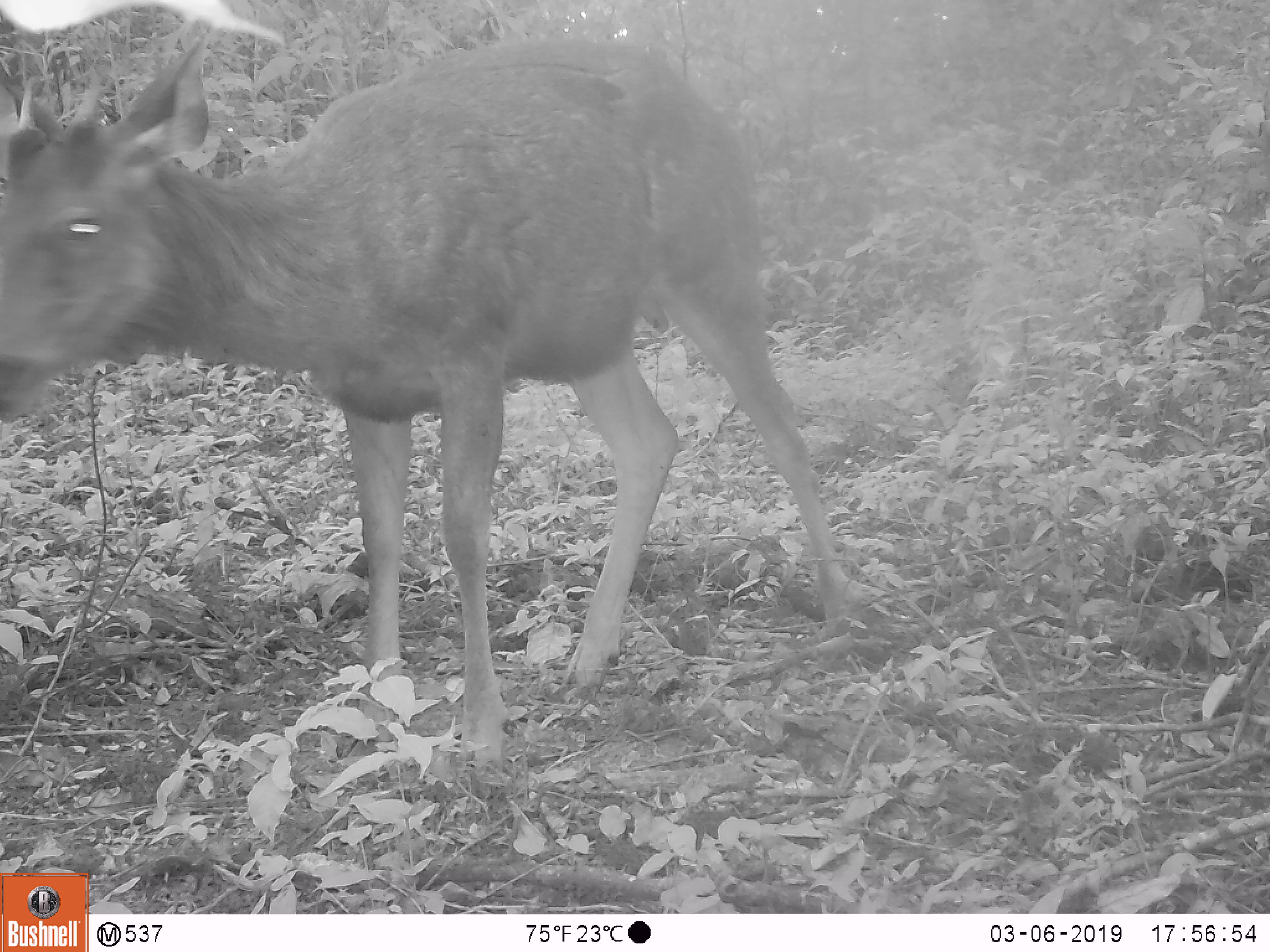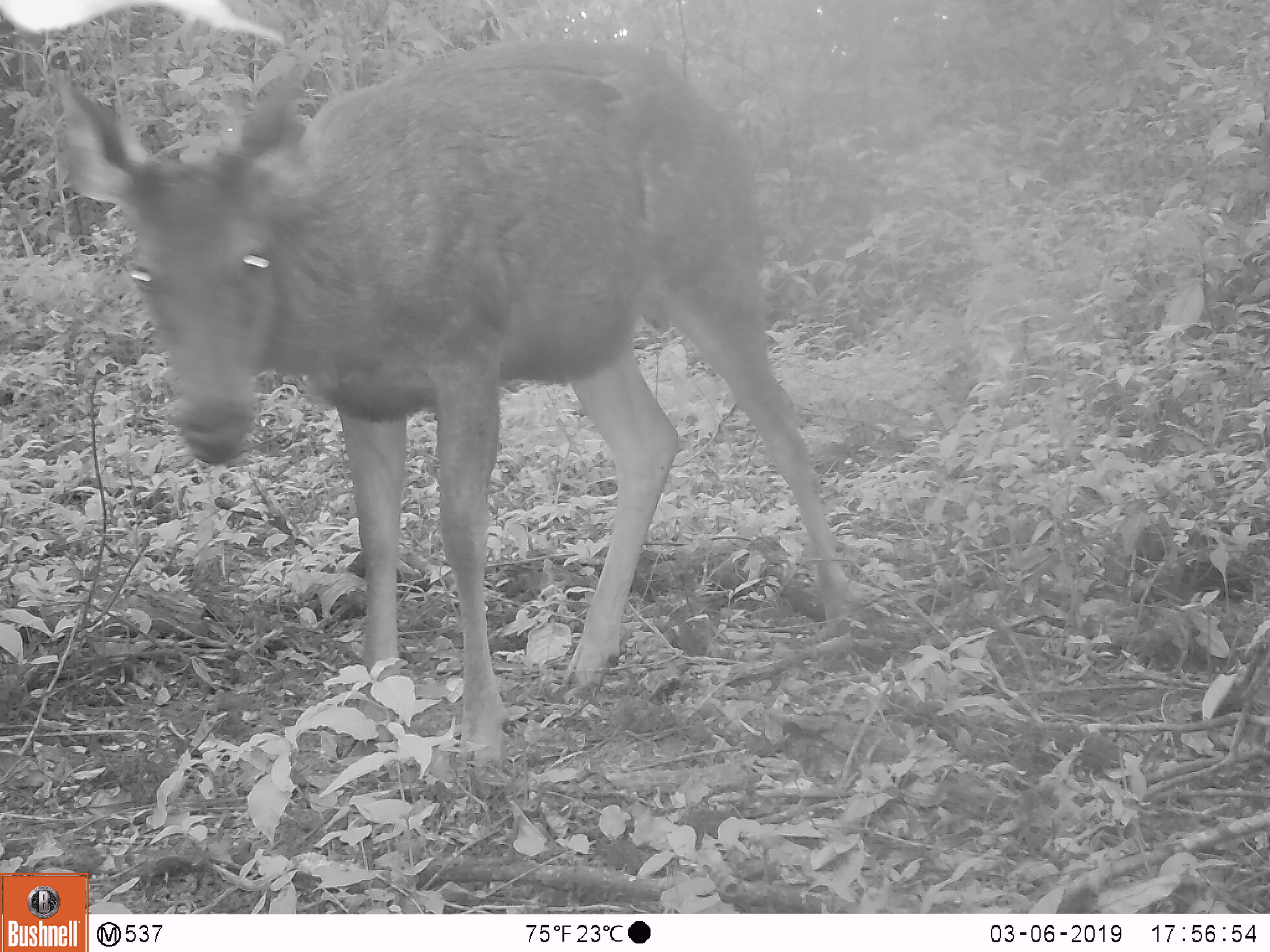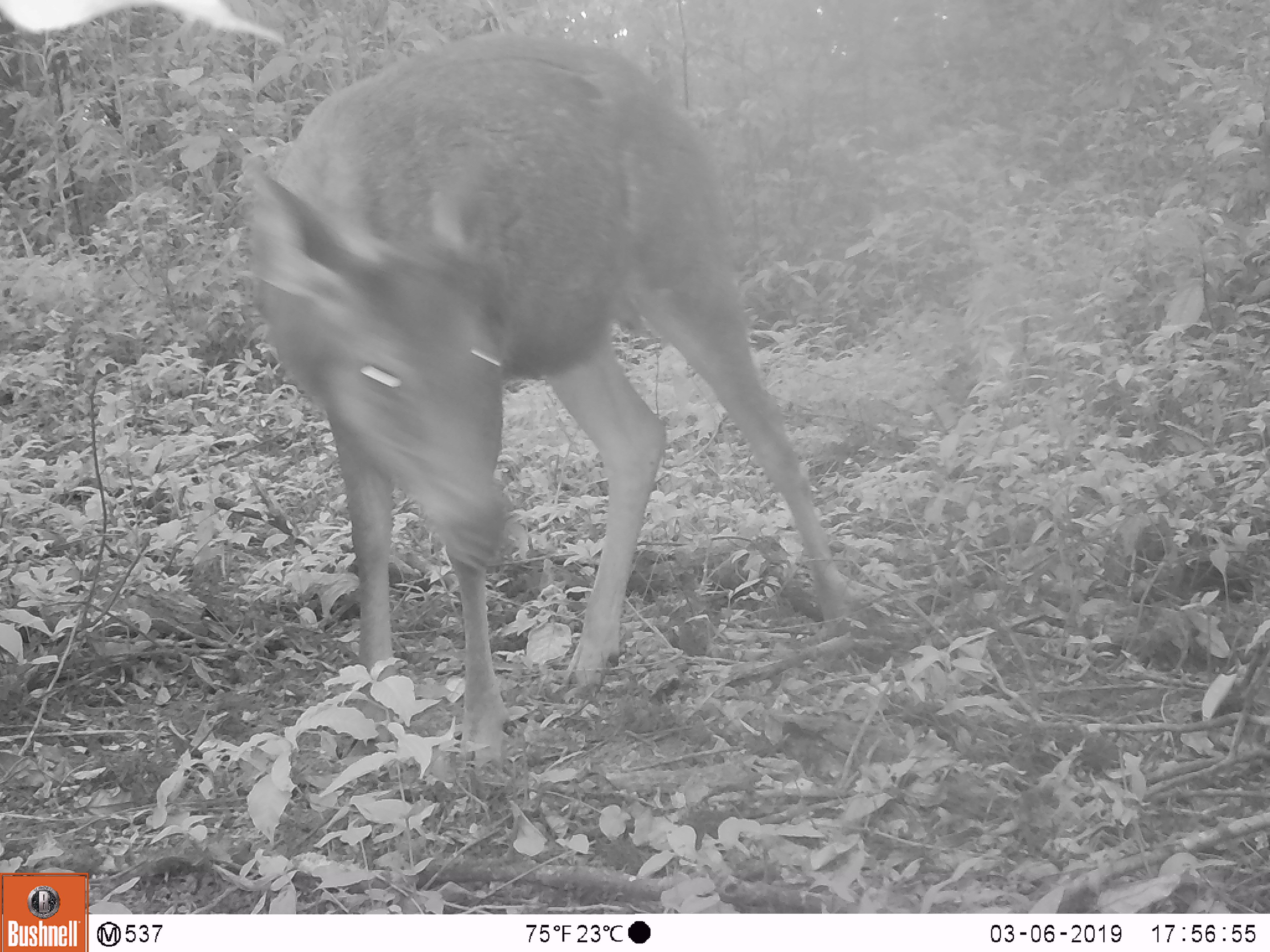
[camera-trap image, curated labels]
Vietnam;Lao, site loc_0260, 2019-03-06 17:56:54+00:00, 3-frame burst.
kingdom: Animalia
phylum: Chordata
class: Mammalia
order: Artiodactyla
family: Cervidae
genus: Rusa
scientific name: Rusa unicolor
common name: sambar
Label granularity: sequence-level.